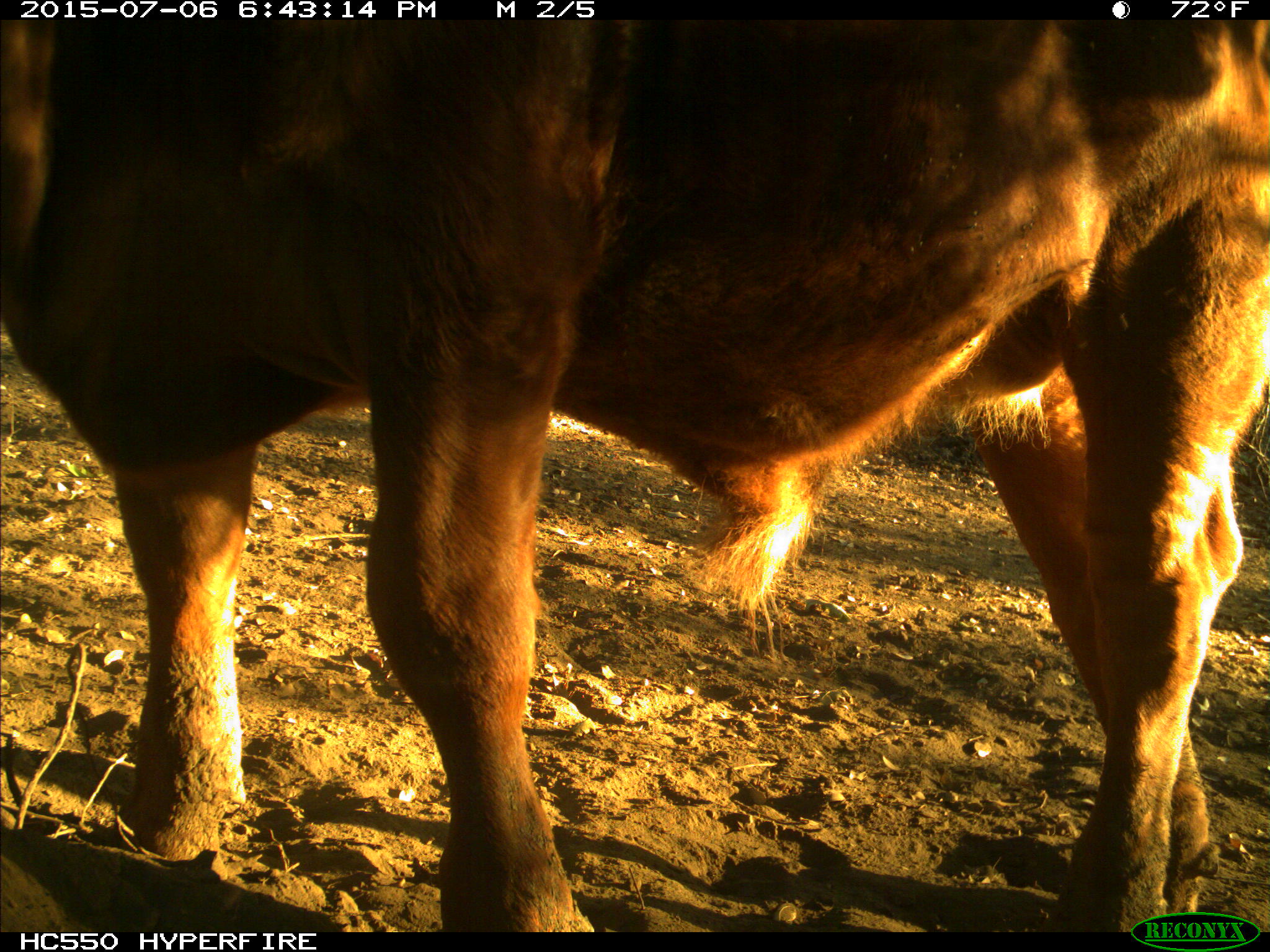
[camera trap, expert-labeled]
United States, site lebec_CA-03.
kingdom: Animalia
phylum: Chordata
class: Mammalia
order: Artiodactyla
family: Bovidae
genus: Bos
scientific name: Bos taurus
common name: domestic cow